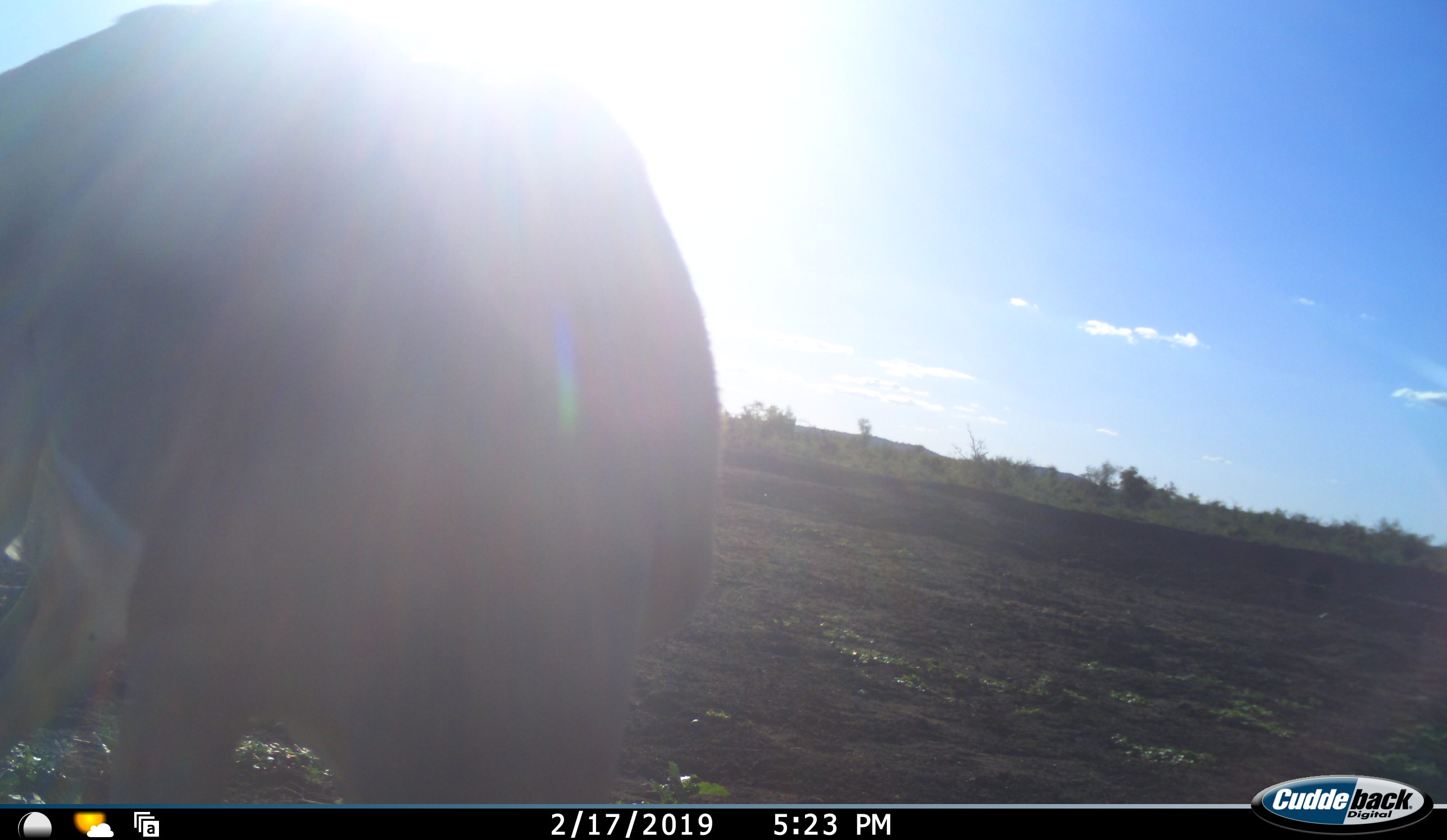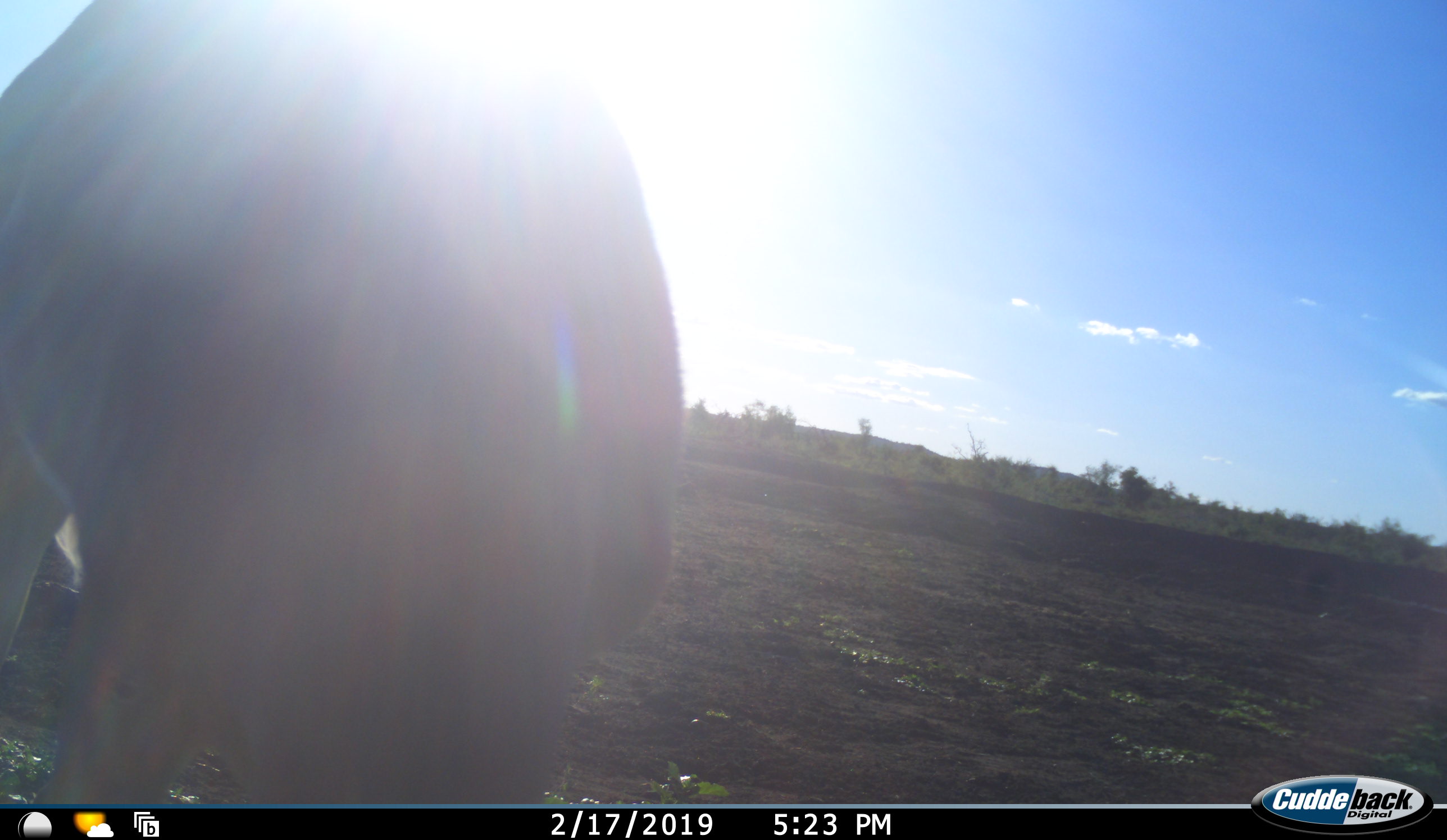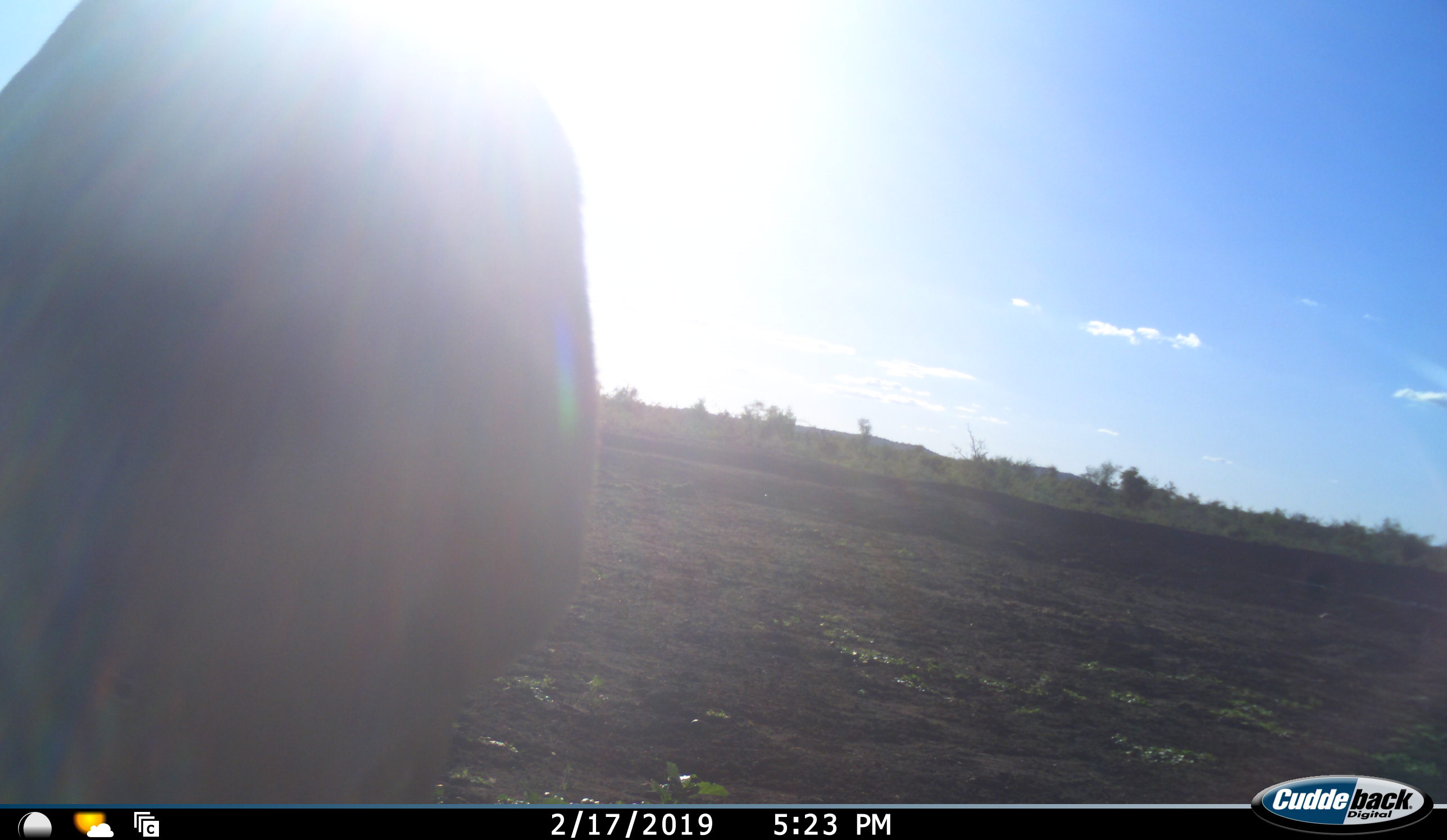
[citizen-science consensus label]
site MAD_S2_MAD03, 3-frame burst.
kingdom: Animalia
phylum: Chordata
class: Mammalia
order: Artiodactyla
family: Bovidae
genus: Aepyceros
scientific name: Aepyceros melampus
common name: impala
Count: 1.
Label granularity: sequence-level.